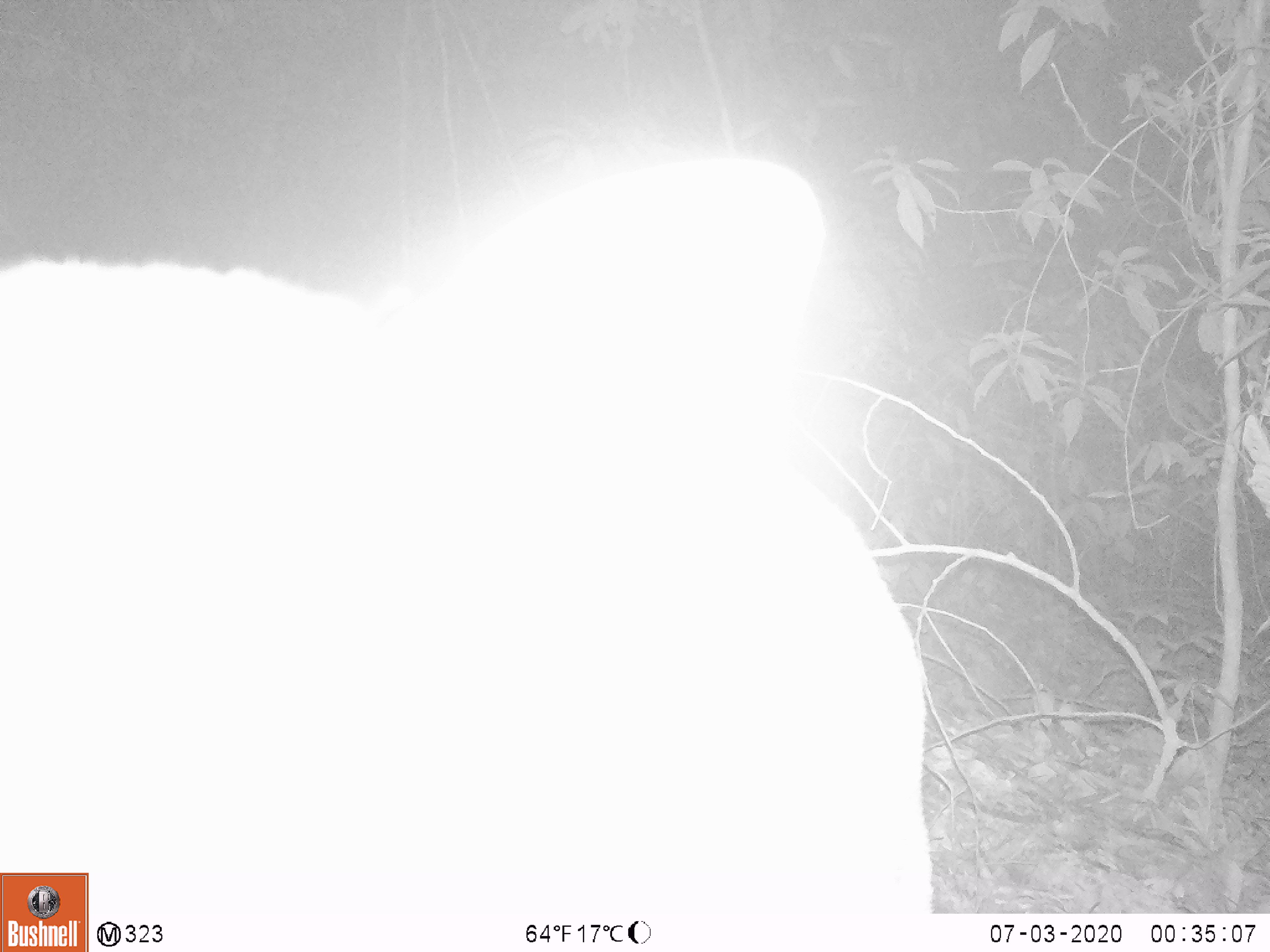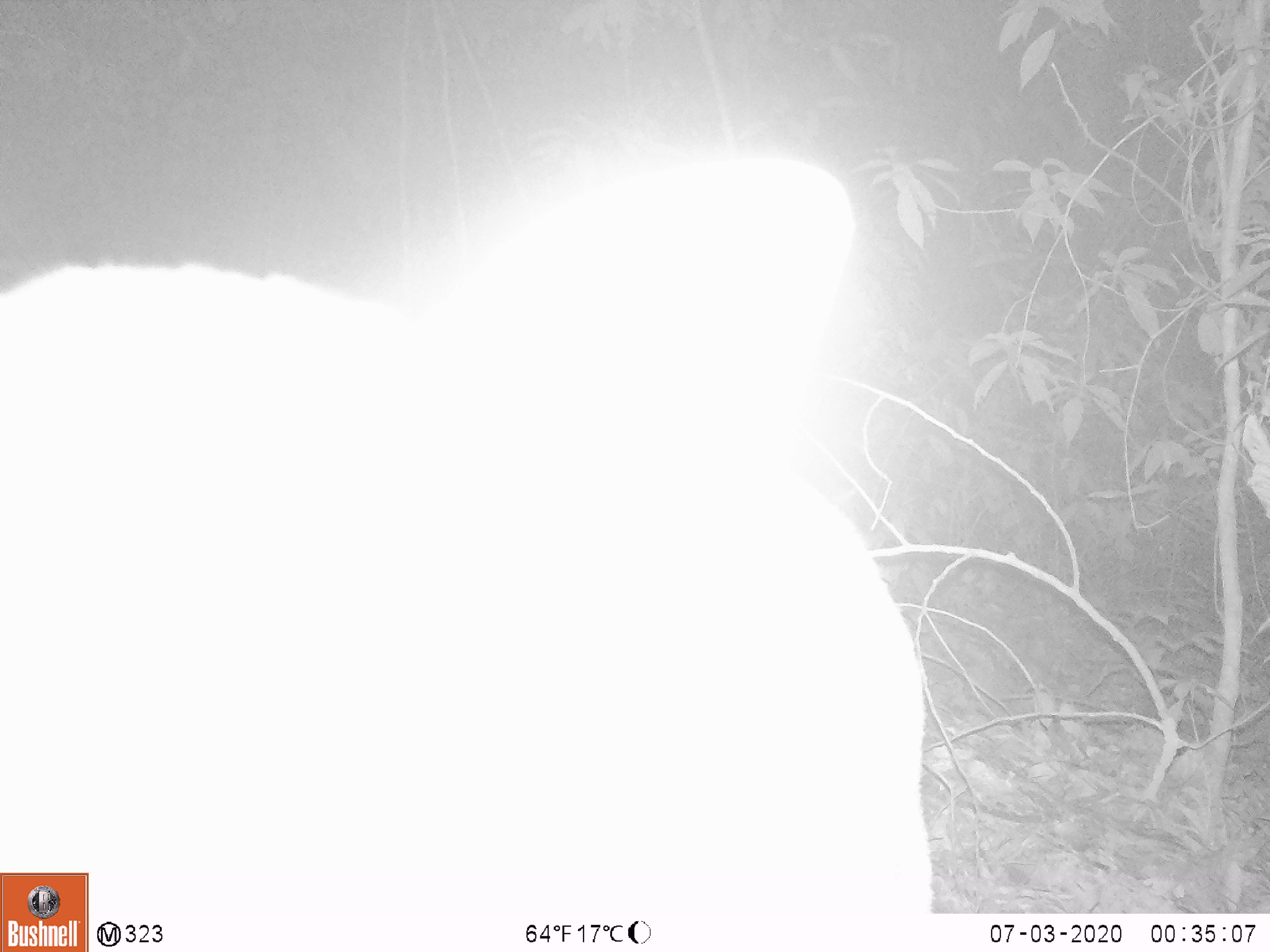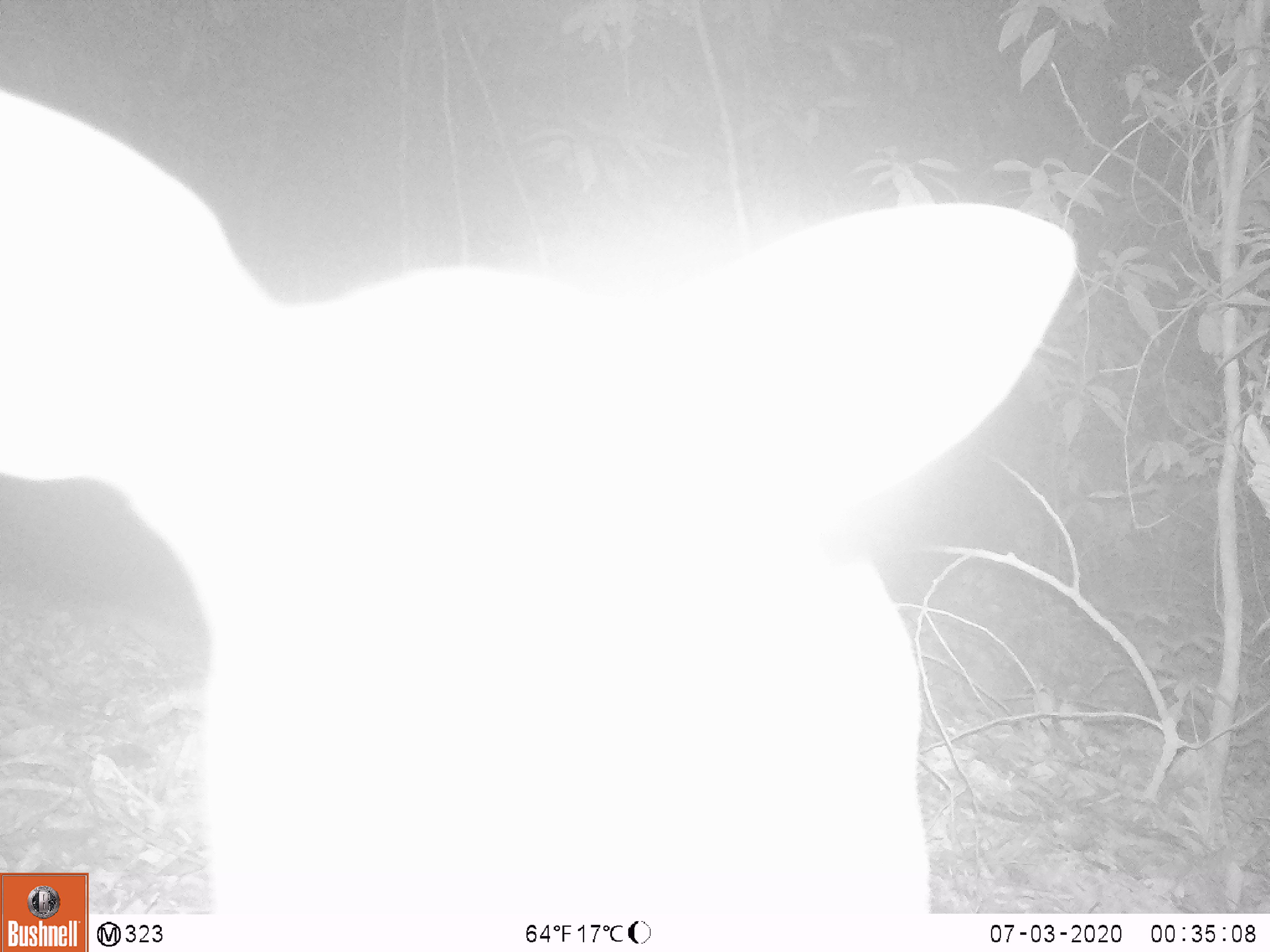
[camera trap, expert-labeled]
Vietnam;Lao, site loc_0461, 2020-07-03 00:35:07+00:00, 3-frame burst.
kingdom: Animalia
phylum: Chordata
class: Mammalia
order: Artiodactyla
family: Cervidae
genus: Muntiacus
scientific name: Muntiacus vuquangensis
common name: large-antlered muntjac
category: large antlered muntjac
Large antlered muntjac (large-antlered muntjac) (Muntiacus vuquangensis). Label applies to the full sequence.